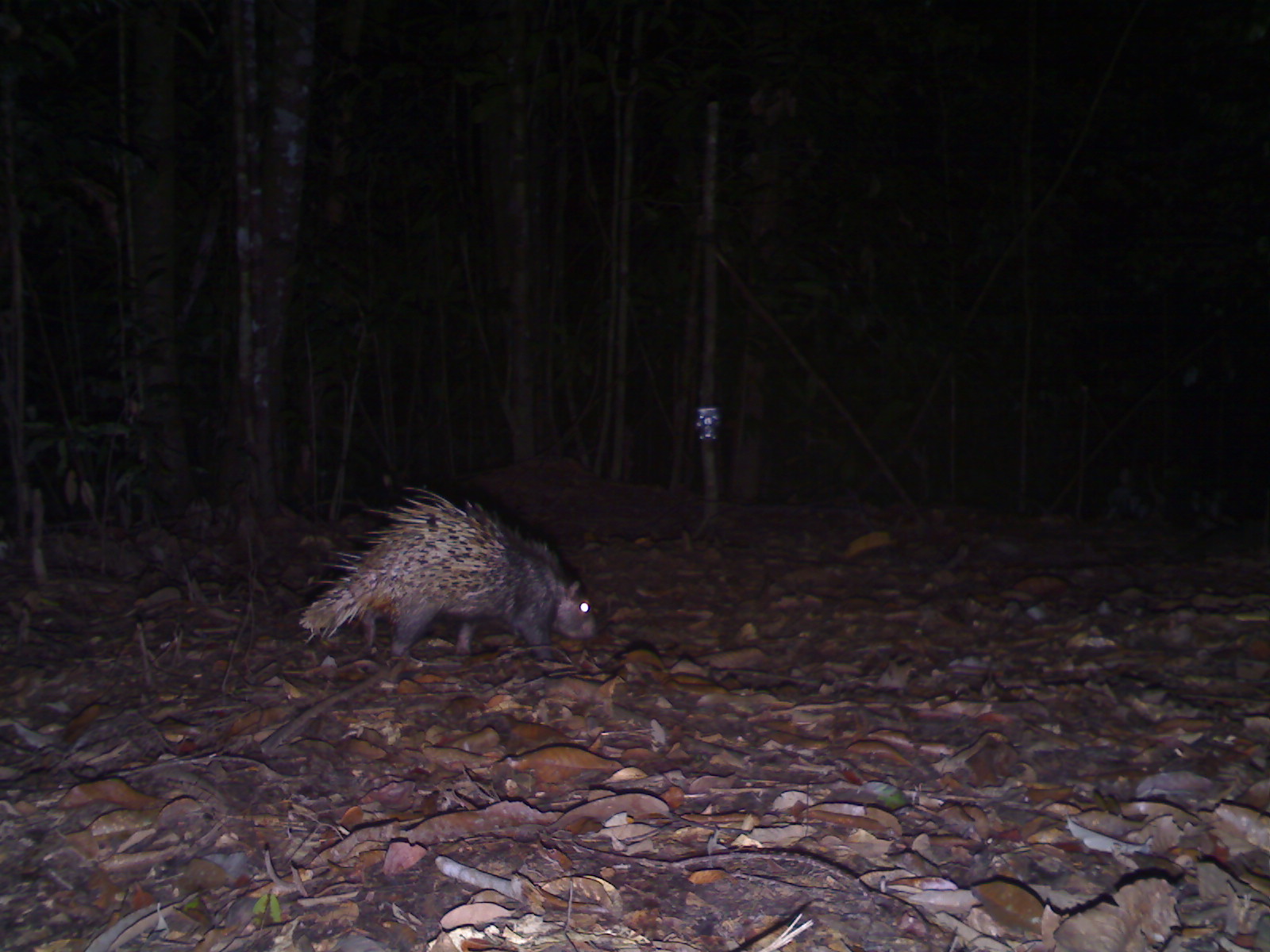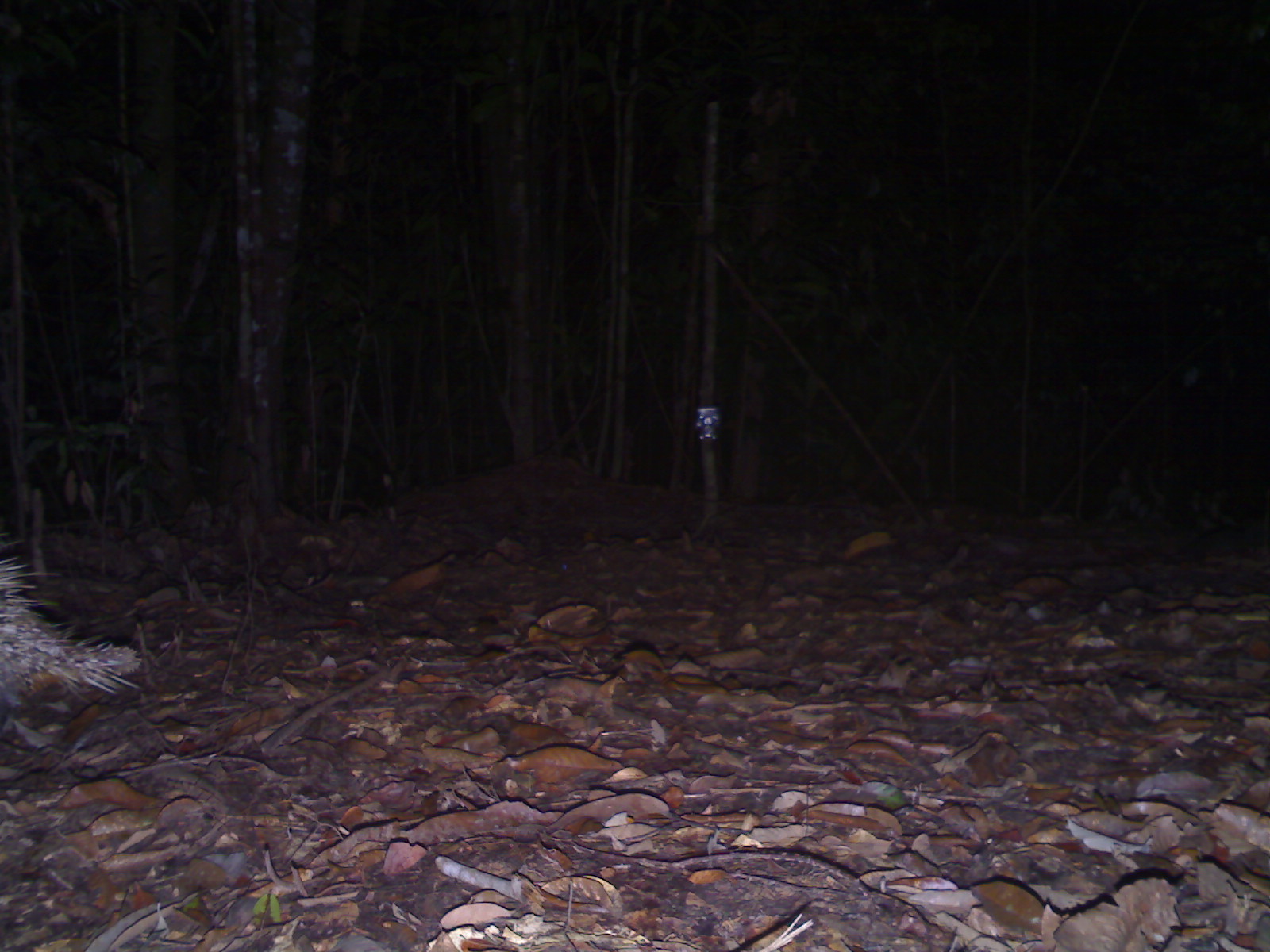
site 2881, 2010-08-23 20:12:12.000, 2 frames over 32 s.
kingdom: Animalia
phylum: Chordata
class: Mammalia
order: Rodentia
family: Hystricidae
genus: Hystrix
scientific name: Hystrix brachyura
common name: east asian porcupine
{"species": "Hystrix brachyura (east asian porcupine)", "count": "1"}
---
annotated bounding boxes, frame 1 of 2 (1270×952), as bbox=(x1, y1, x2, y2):
hystrix brachyura: bbox=(298, 485, 596, 661)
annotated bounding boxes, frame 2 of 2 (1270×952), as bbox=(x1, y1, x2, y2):
hystrix brachyura: bbox=(1, 524, 145, 713)